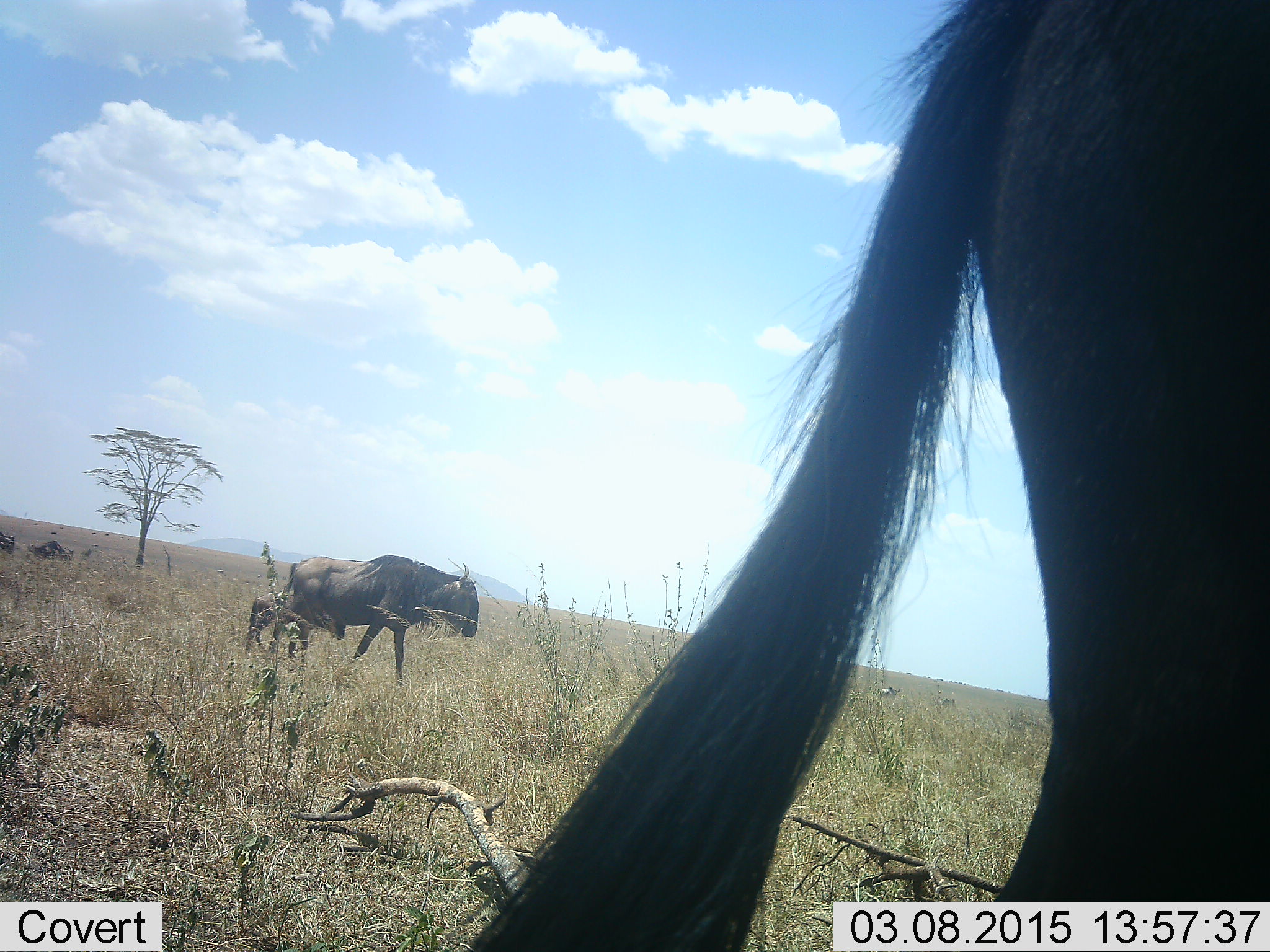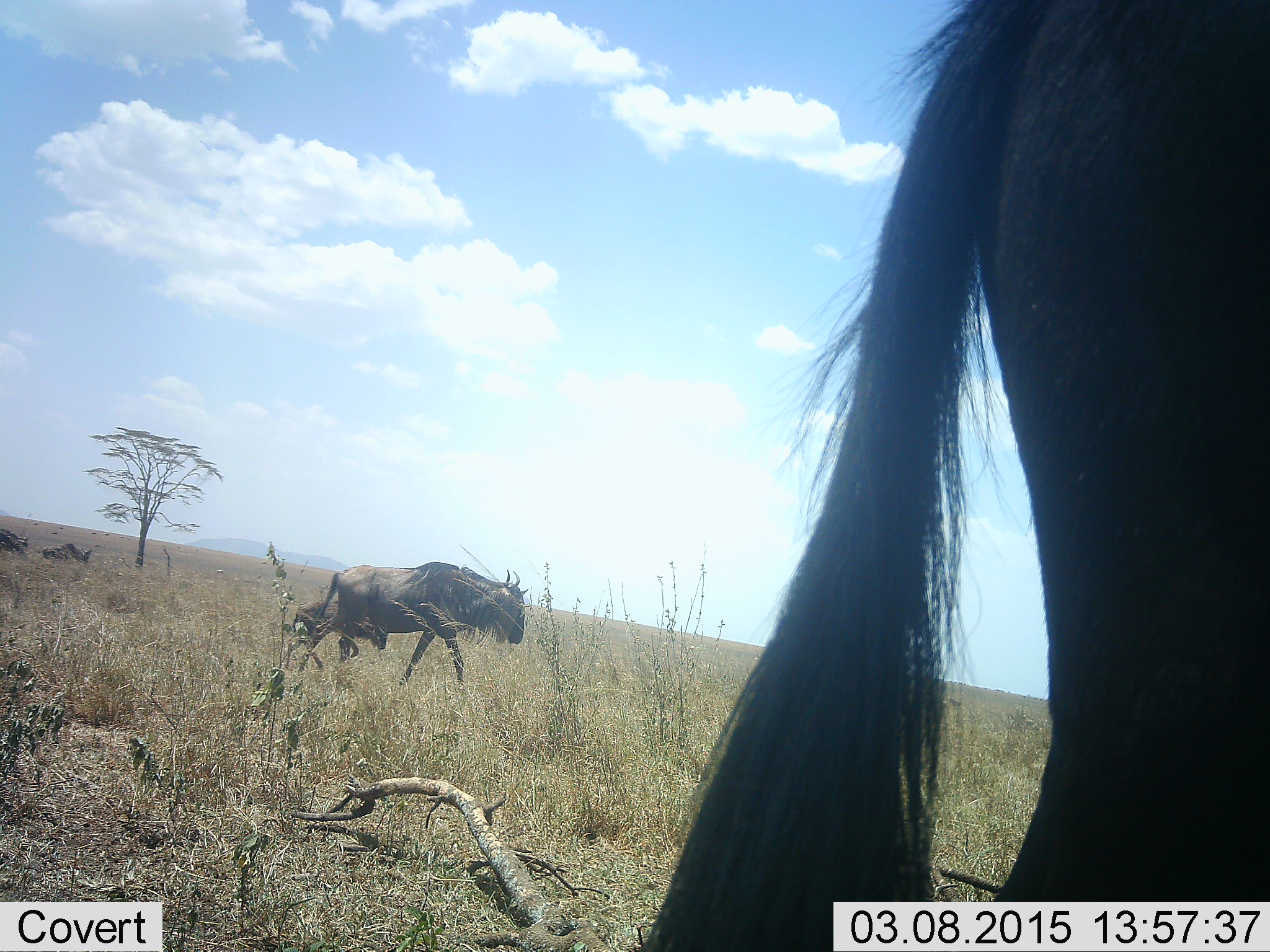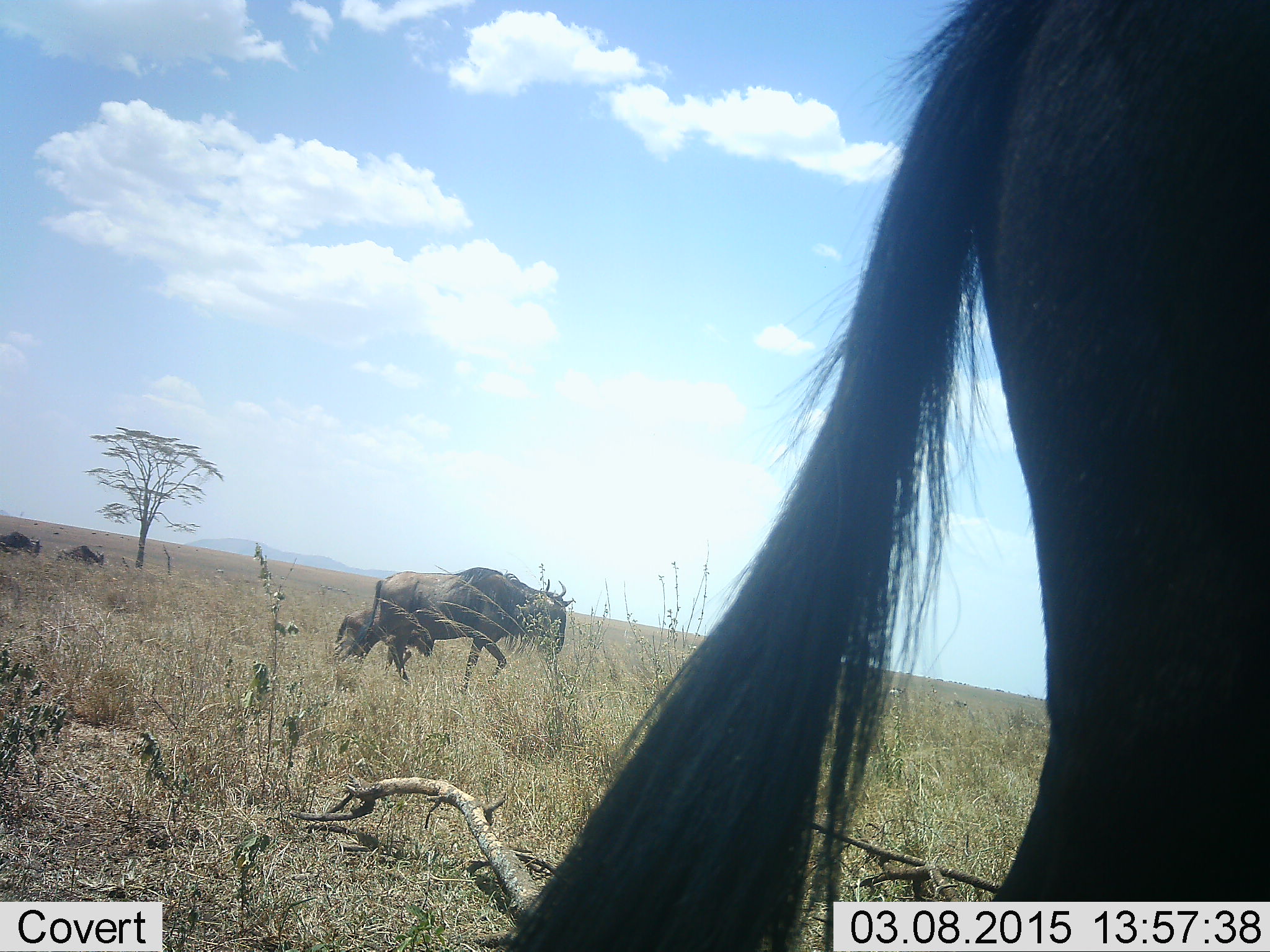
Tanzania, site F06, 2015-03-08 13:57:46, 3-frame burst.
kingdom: Animalia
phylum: Chordata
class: Mammalia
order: Artiodactyla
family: Bovidae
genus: Connochaetes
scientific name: Connochaetes taurinus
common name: blue wildebeest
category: wildebeest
Wildebeest (blue wildebeest) (Connochaetes taurinus), count 5. Behavior (volunteer vote fractions): standing 40%, resting 10%, moving 90%, interacting 0%. Young present (vote fraction): 60%. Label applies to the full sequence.